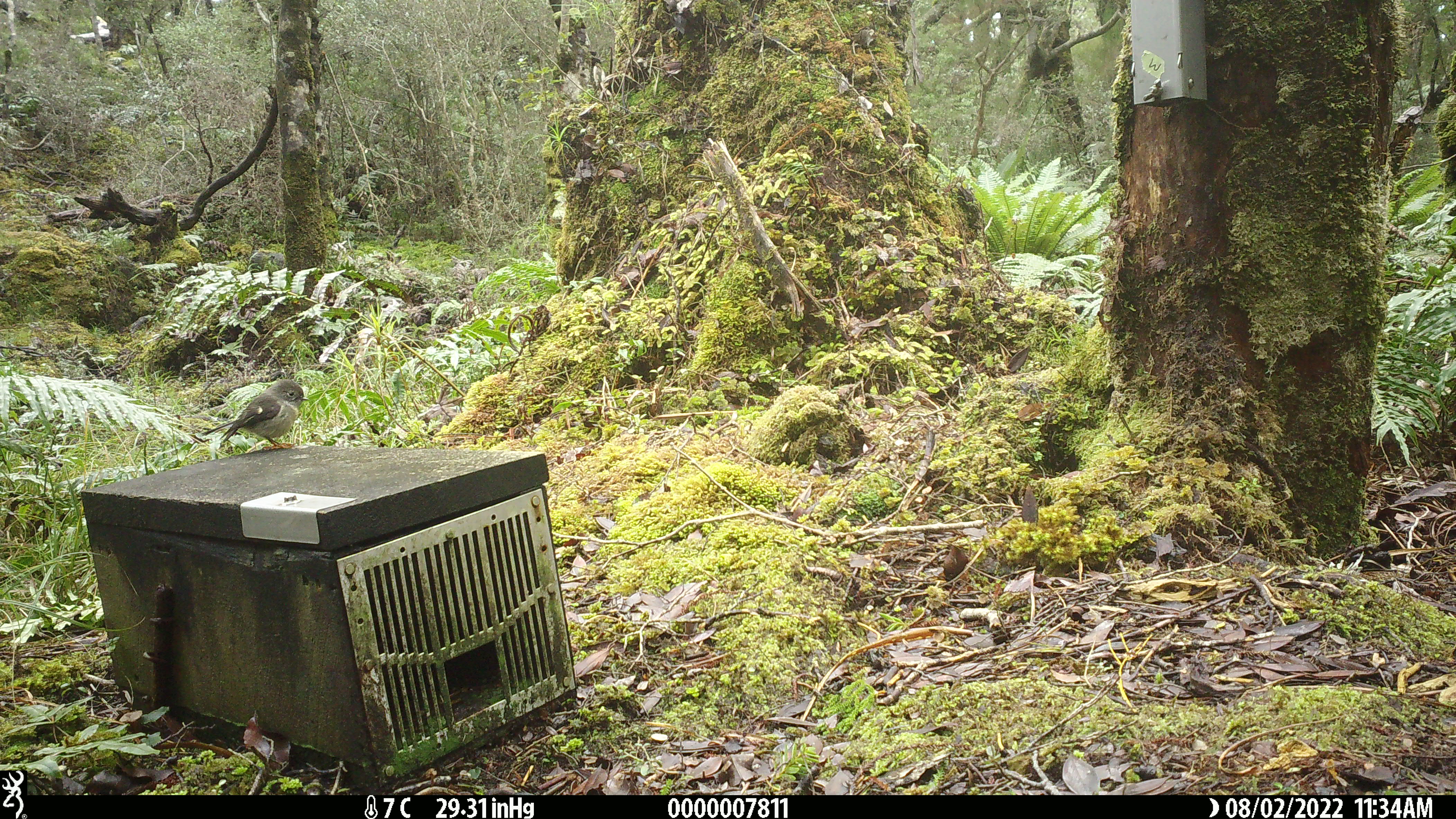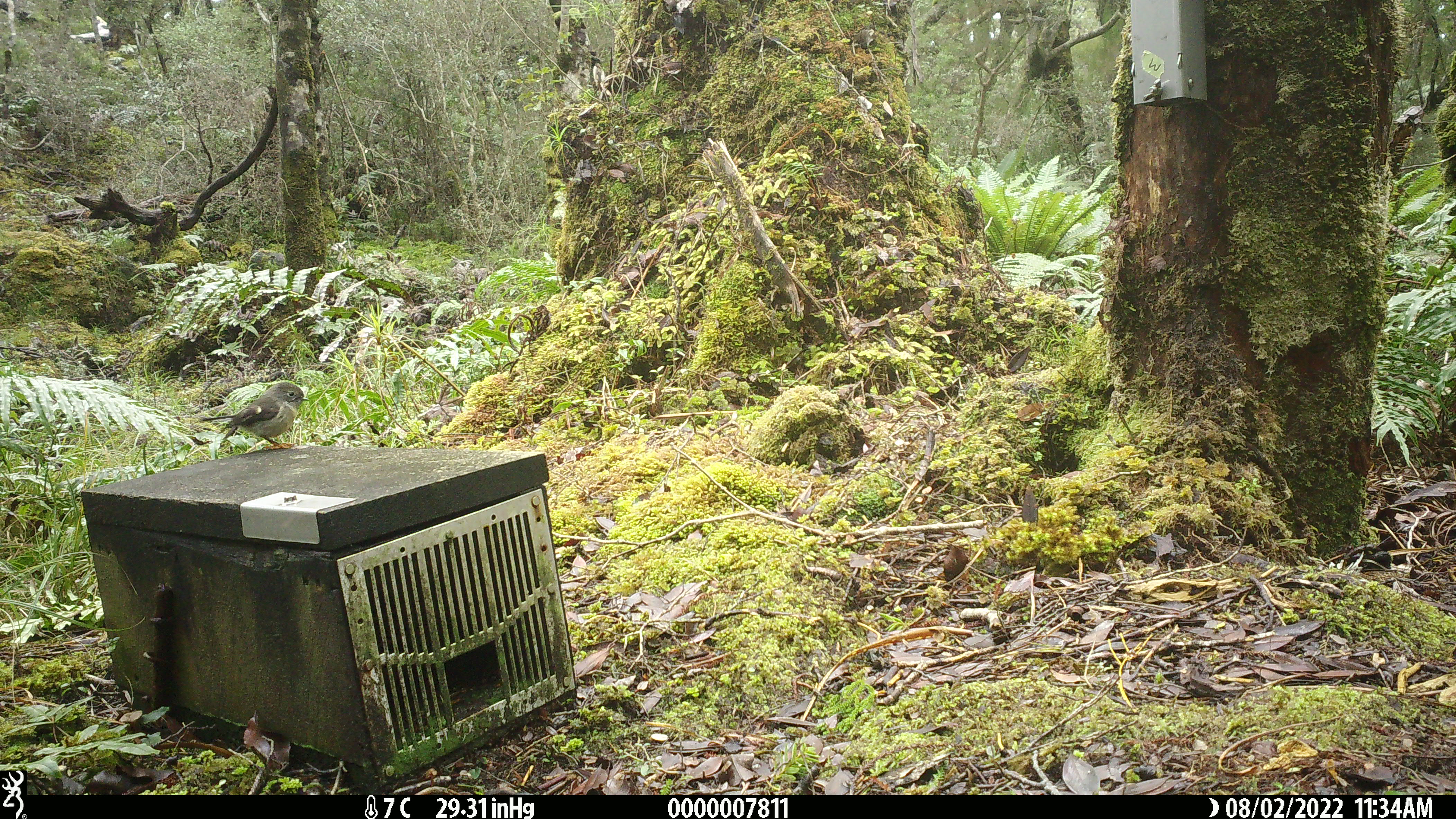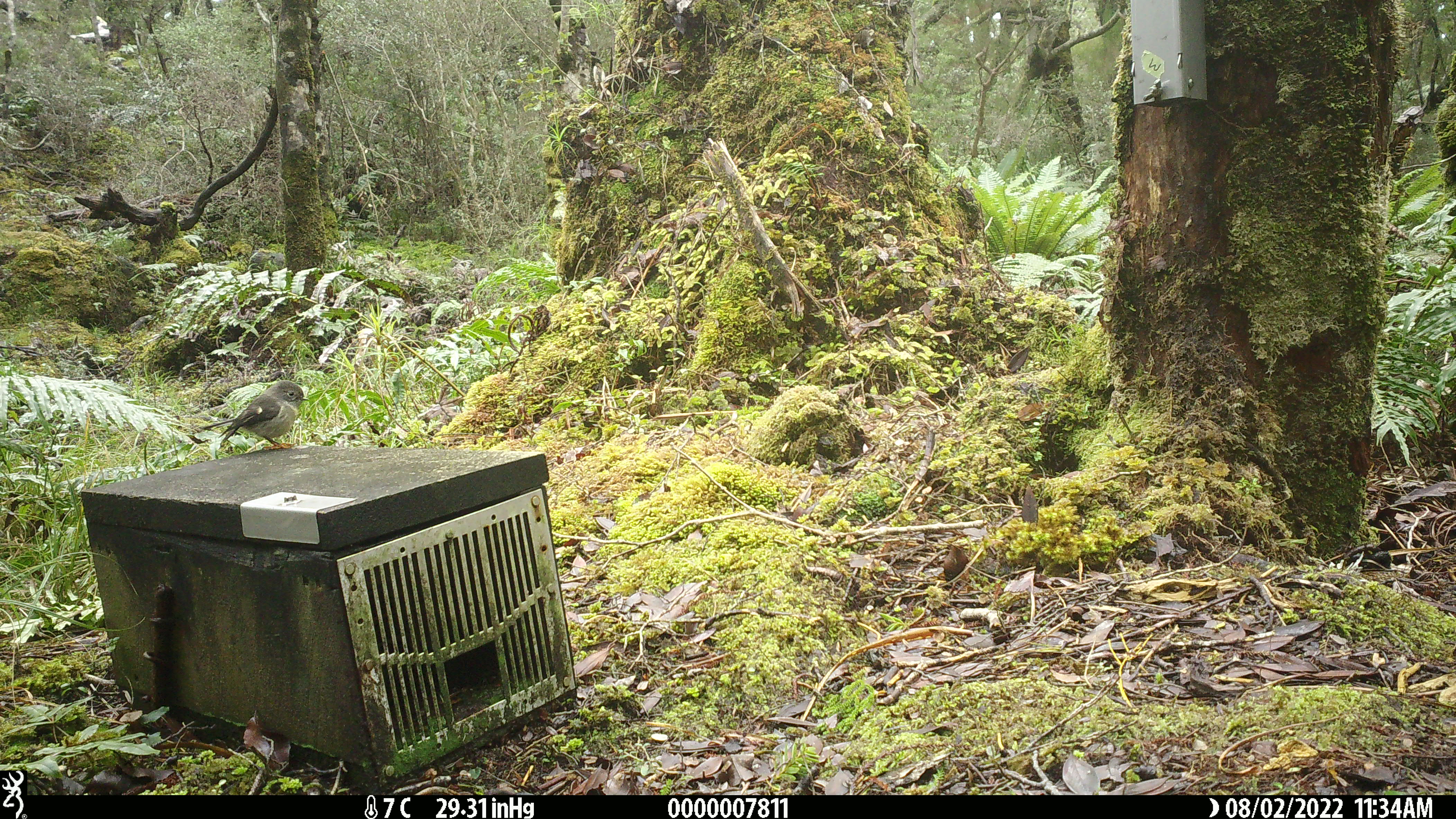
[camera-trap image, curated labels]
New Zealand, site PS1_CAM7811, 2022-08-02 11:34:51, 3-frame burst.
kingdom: Animalia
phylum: Chordata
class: Aves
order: Passeriformes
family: Petroicidae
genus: Petroica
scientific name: Petroica macrocephala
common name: tomtit